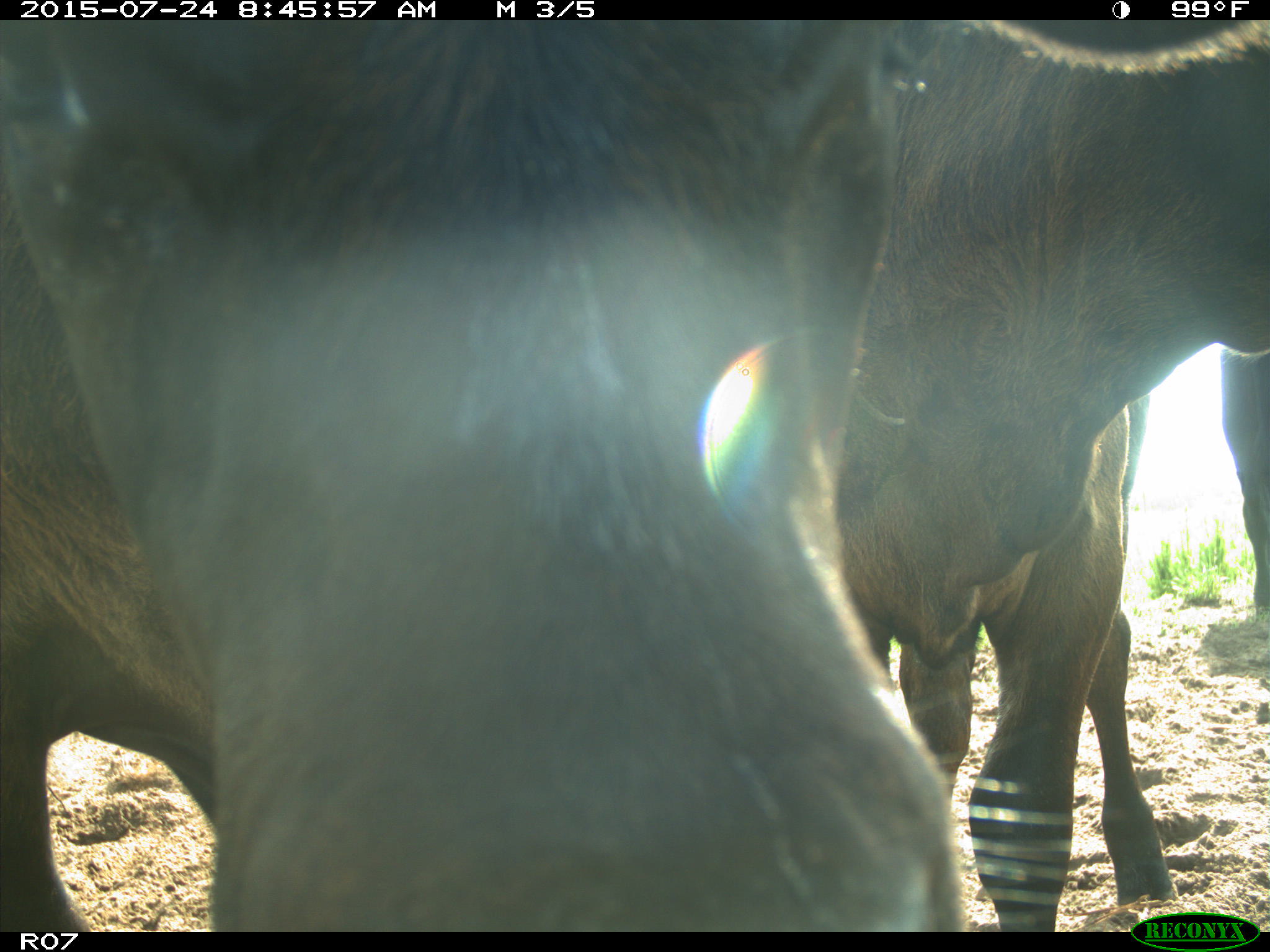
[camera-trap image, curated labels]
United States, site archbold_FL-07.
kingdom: Animalia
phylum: Chordata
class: Mammalia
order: Artiodactyla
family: Bovidae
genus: Bos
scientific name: Bos taurus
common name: domestic cow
Bos taurus (domestic cow).